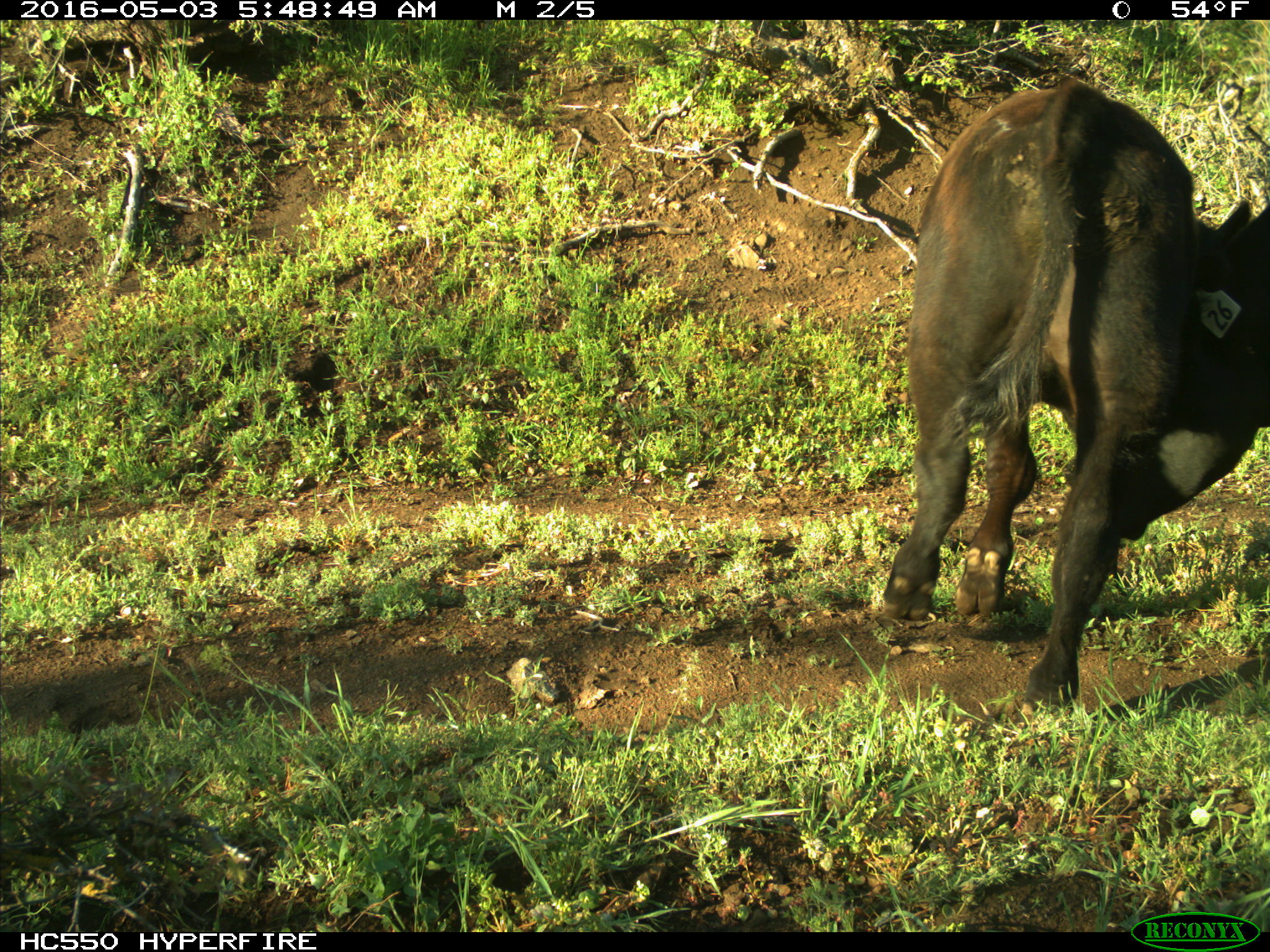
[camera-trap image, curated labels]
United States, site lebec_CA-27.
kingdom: Animalia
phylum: Chordata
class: Mammalia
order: Artiodactyla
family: Bovidae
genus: Bos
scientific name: Bos taurus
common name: domestic cow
Bos taurus (domestic cow).